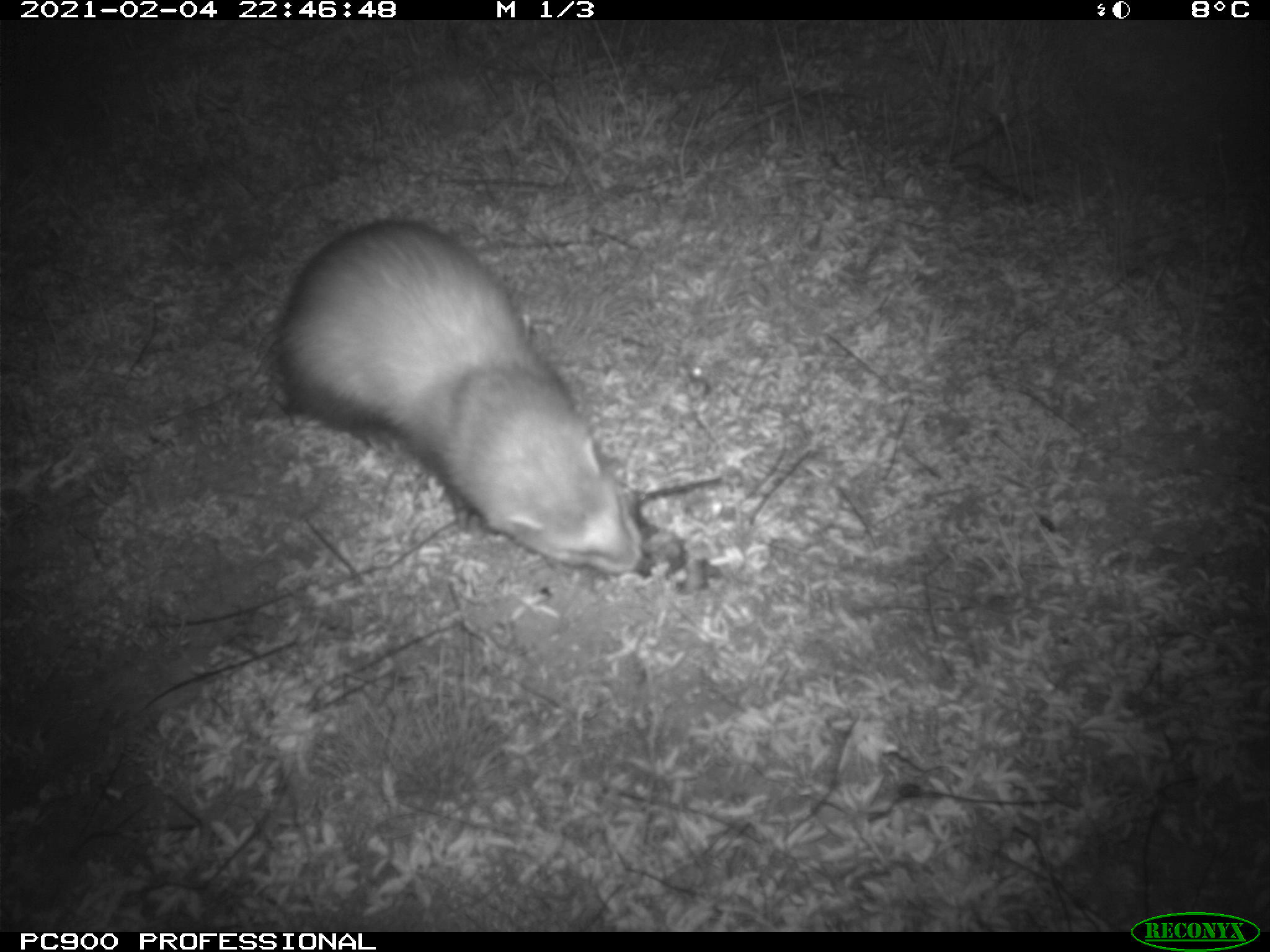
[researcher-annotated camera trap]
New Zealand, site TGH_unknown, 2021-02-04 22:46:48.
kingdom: Animalia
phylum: Chordata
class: Mammalia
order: Carnivora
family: Mustelidae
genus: Mustela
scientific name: Mustela furo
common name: ferret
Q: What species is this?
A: Ferret (Mustela furo).